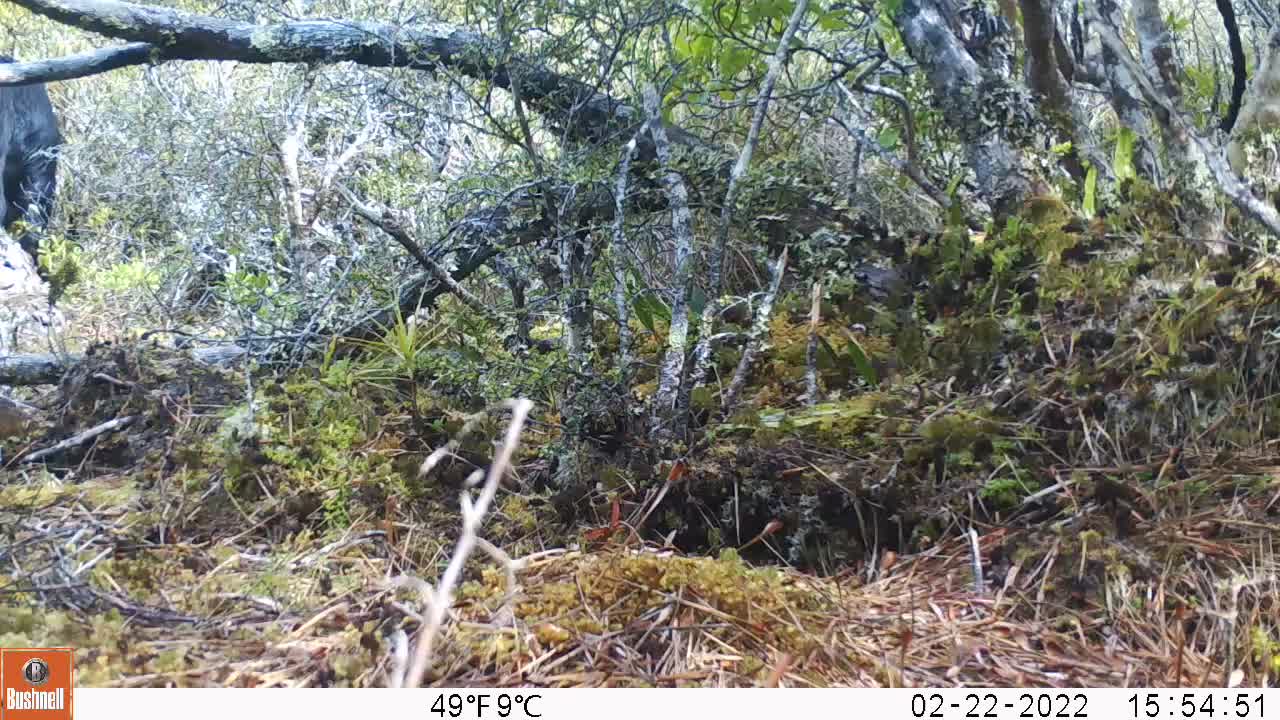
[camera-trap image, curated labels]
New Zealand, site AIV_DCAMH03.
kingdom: Animalia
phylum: Chordata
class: Mammalia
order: Artiodactyla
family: Suidae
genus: Sus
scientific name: Sus scrofa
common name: pig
Pig (Sus scrofa).